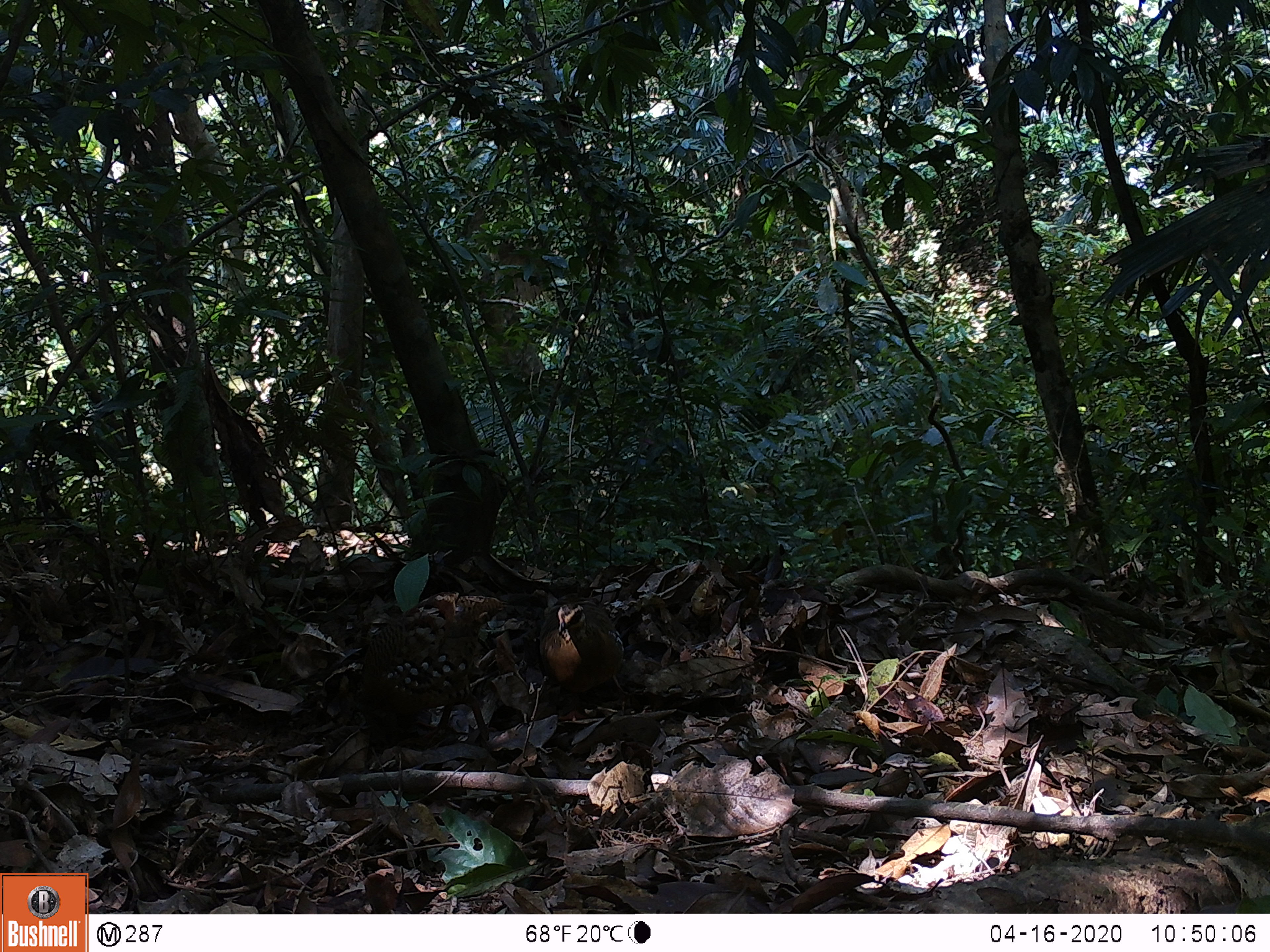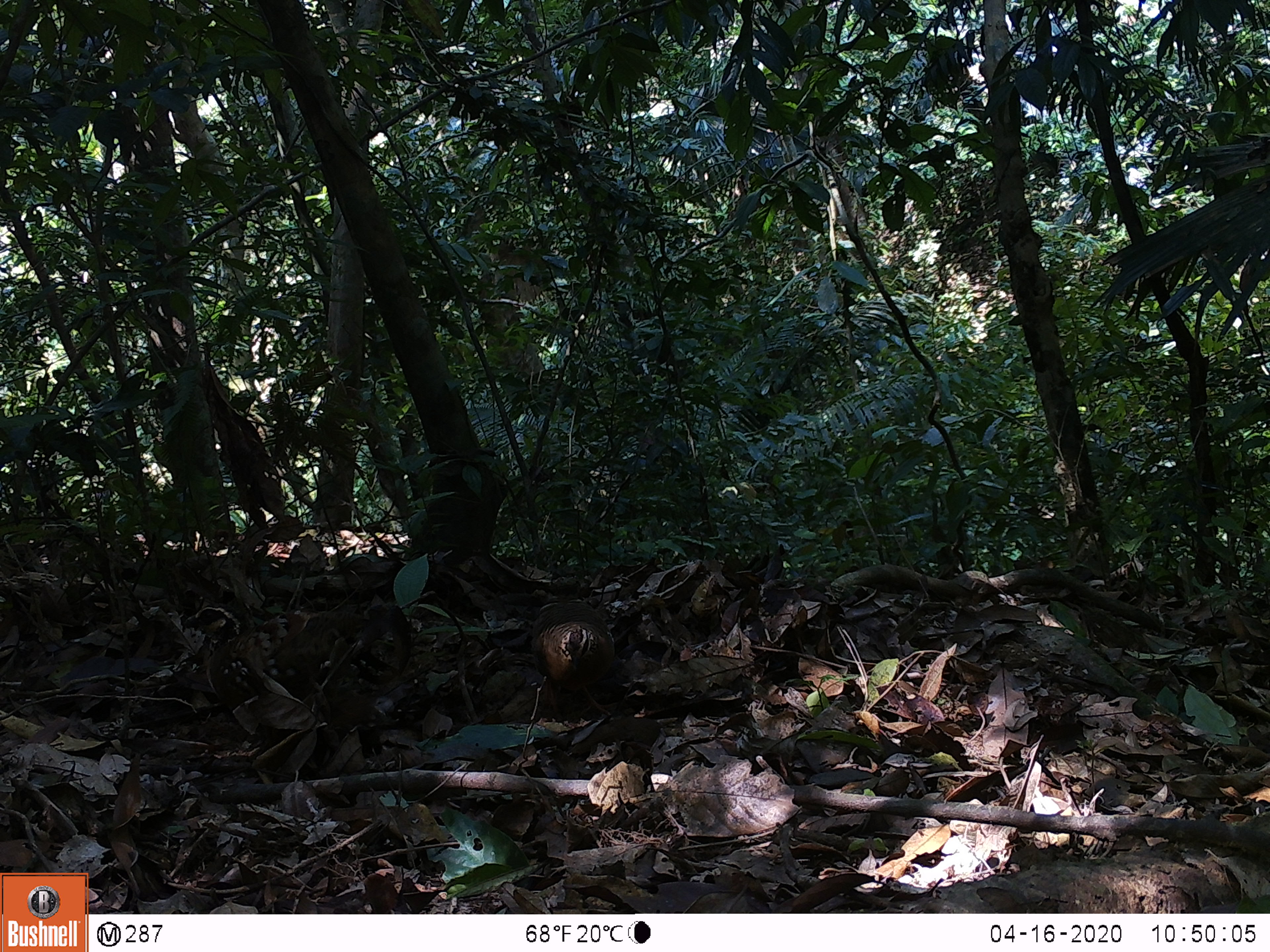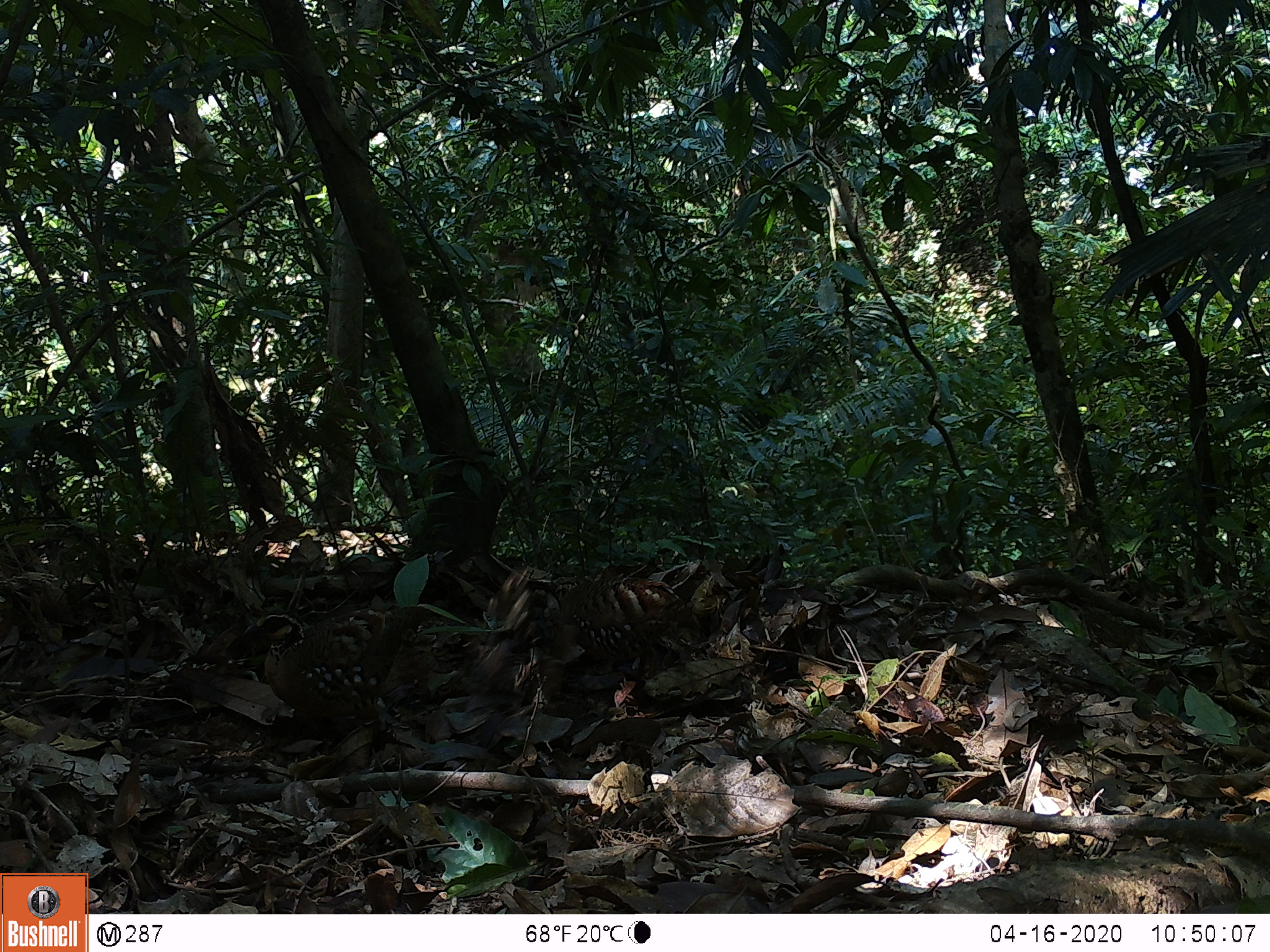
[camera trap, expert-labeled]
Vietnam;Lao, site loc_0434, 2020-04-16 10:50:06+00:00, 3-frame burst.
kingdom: Animalia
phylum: Chordata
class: Aves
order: Galliformes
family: Phasianidae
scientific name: Phasianidae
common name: partridge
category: unidentified partridge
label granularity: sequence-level